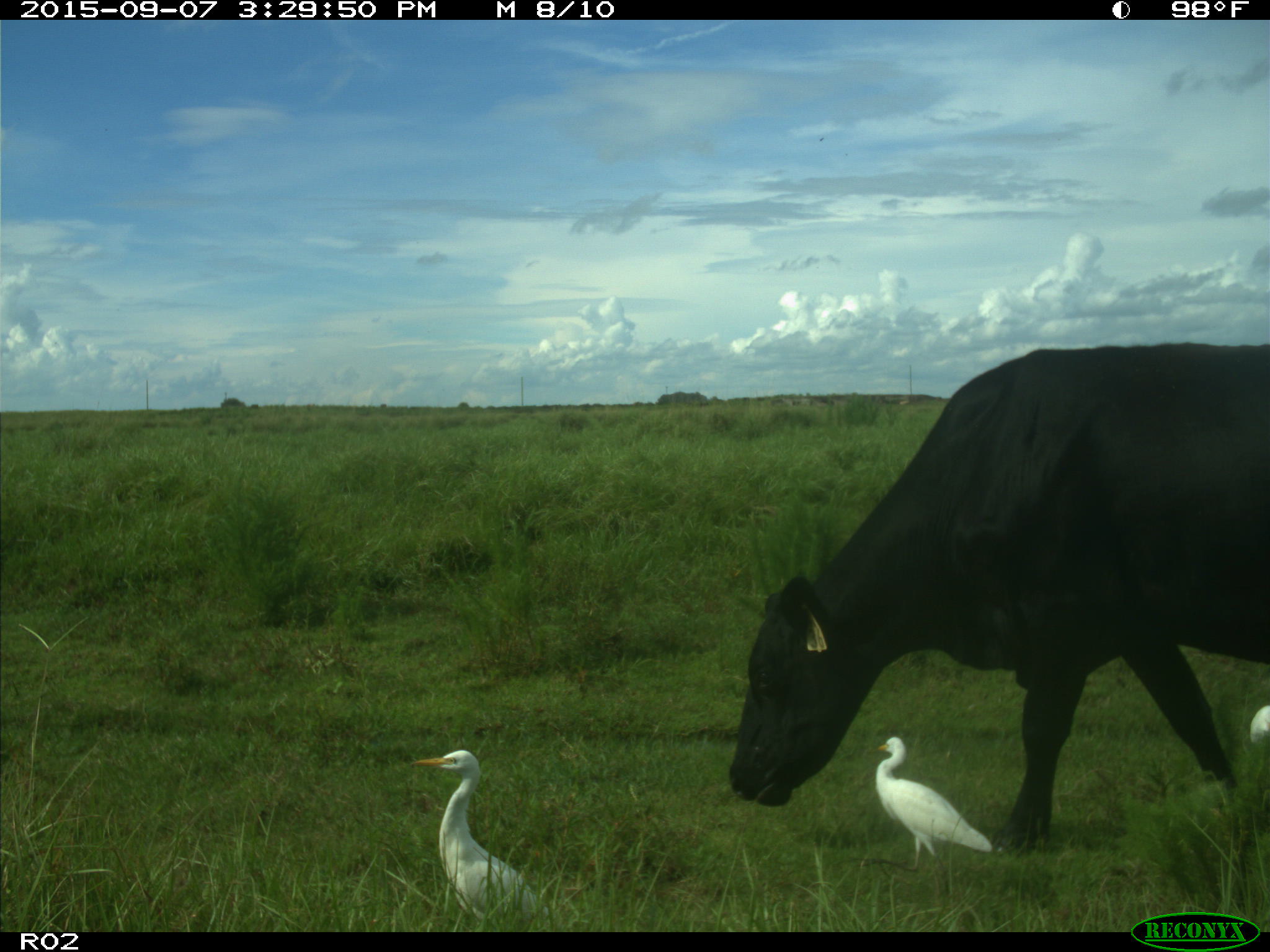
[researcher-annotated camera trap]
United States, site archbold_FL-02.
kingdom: Animalia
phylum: Chordata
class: Mammalia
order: Artiodactyla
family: Bovidae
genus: Bos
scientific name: Bos taurus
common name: domestic cow